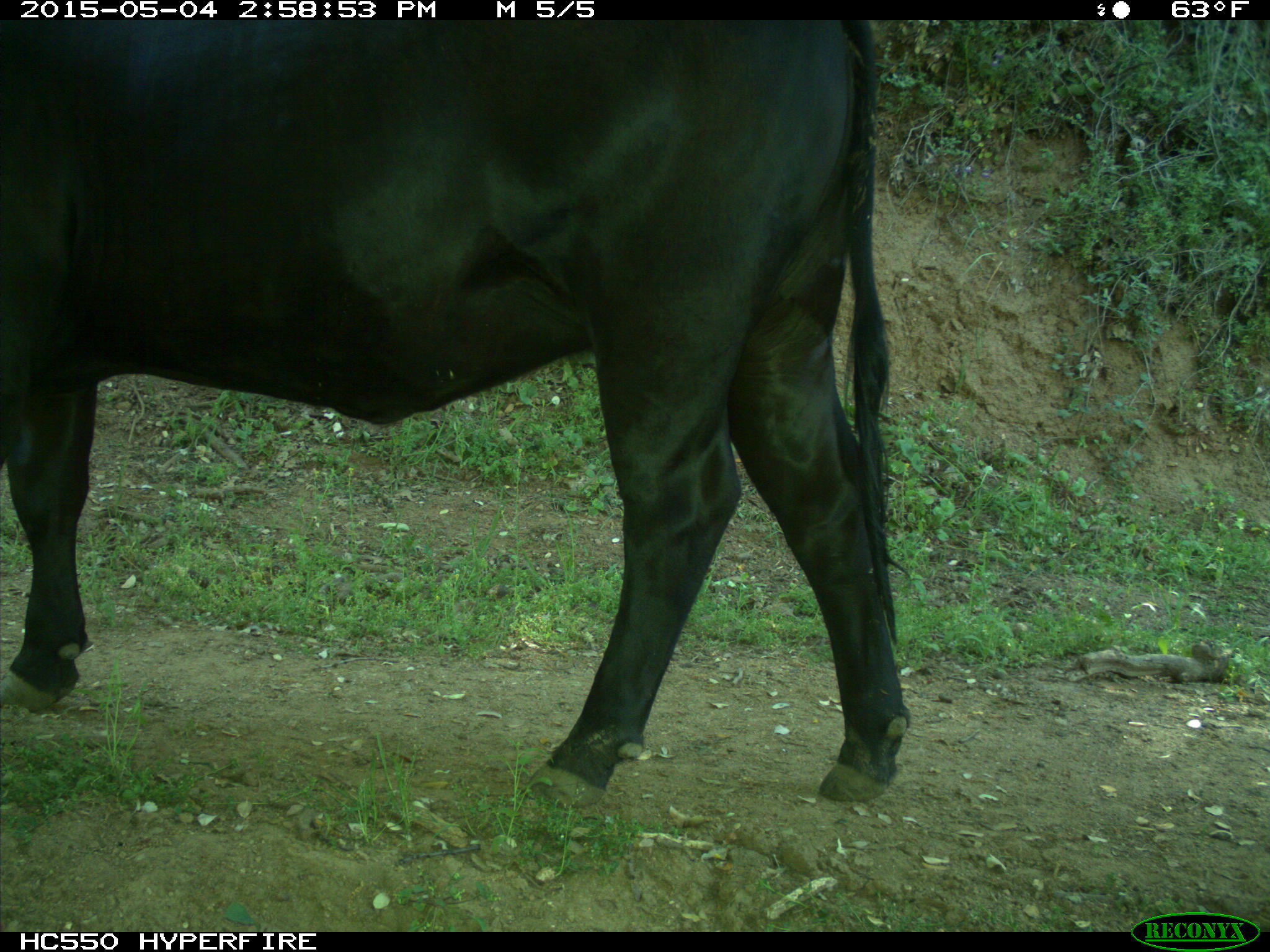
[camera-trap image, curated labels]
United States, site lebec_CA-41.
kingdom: Animalia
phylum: Chordata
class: Mammalia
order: Artiodactyla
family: Bovidae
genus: Bos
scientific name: Bos taurus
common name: domestic cow